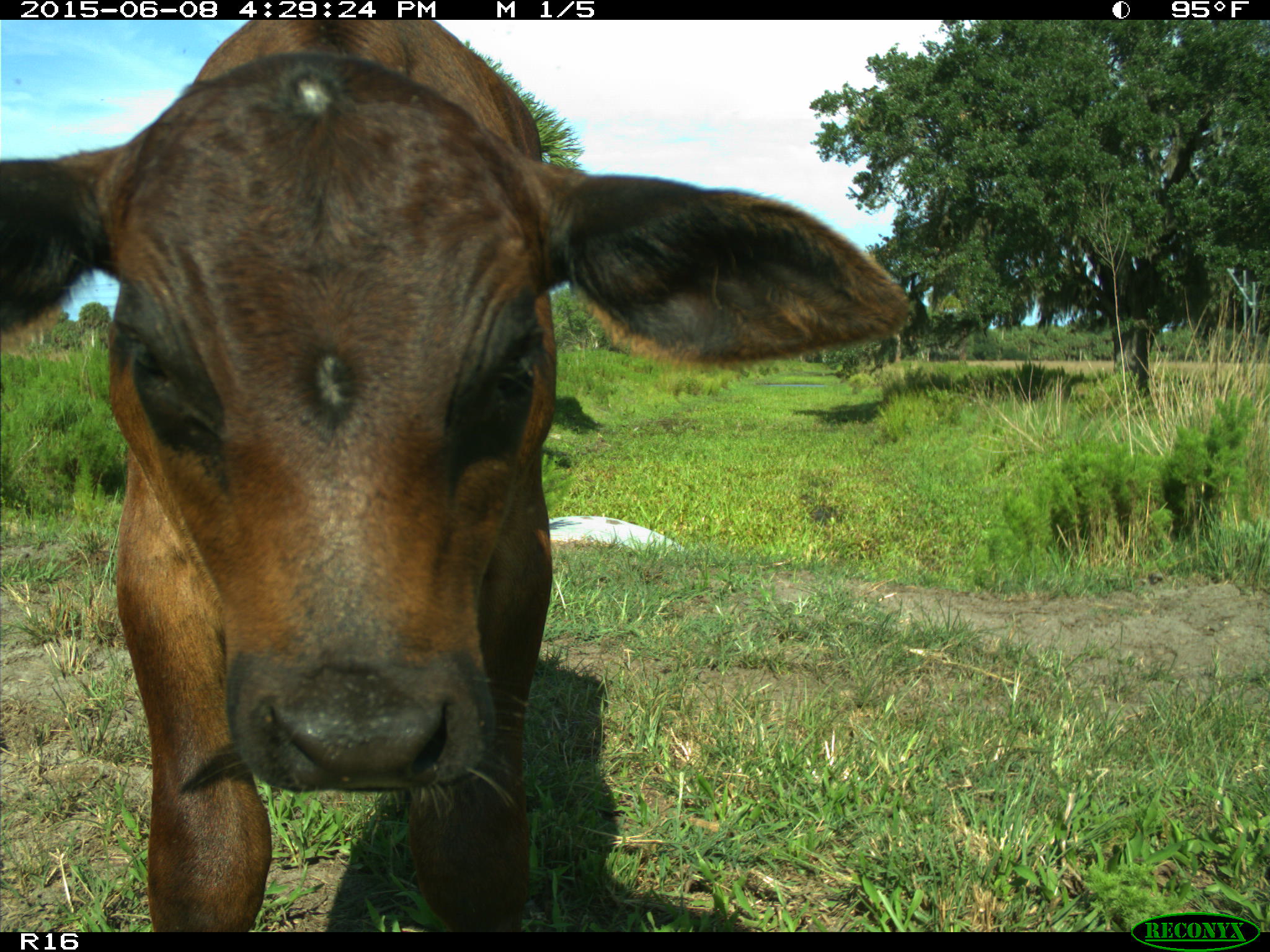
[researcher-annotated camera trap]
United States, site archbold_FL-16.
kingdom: Animalia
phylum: Chordata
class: Mammalia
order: Artiodactyla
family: Bovidae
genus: Bos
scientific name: Bos taurus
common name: domestic cow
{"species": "Bos taurus (domestic cow)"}